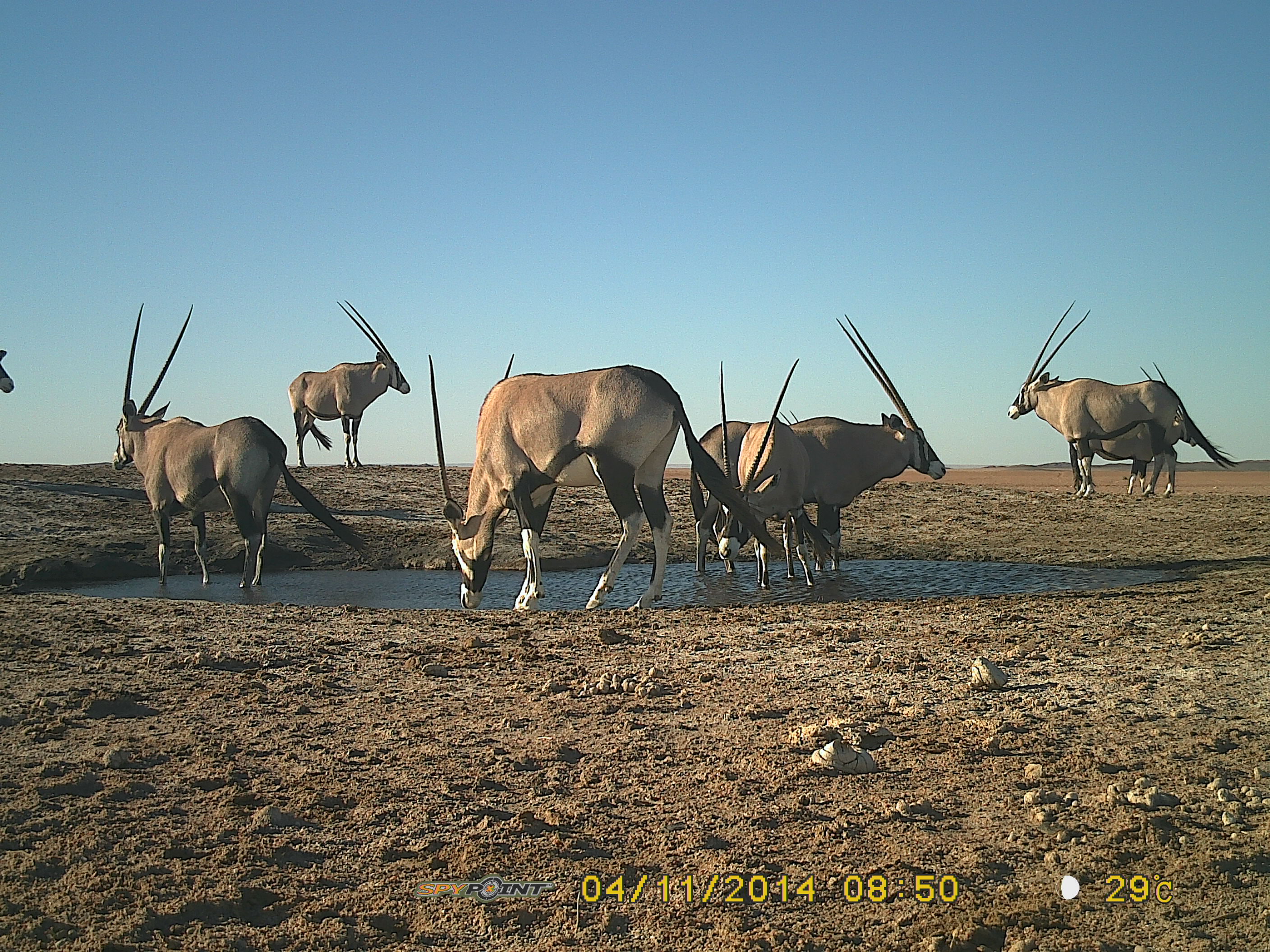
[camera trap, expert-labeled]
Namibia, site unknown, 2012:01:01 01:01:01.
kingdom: Animalia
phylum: Chordata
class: Mammalia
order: Artiodactyla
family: Bovidae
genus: Oryx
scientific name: Oryx gazella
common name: gemsbok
Oryx gazella (gemsbok).